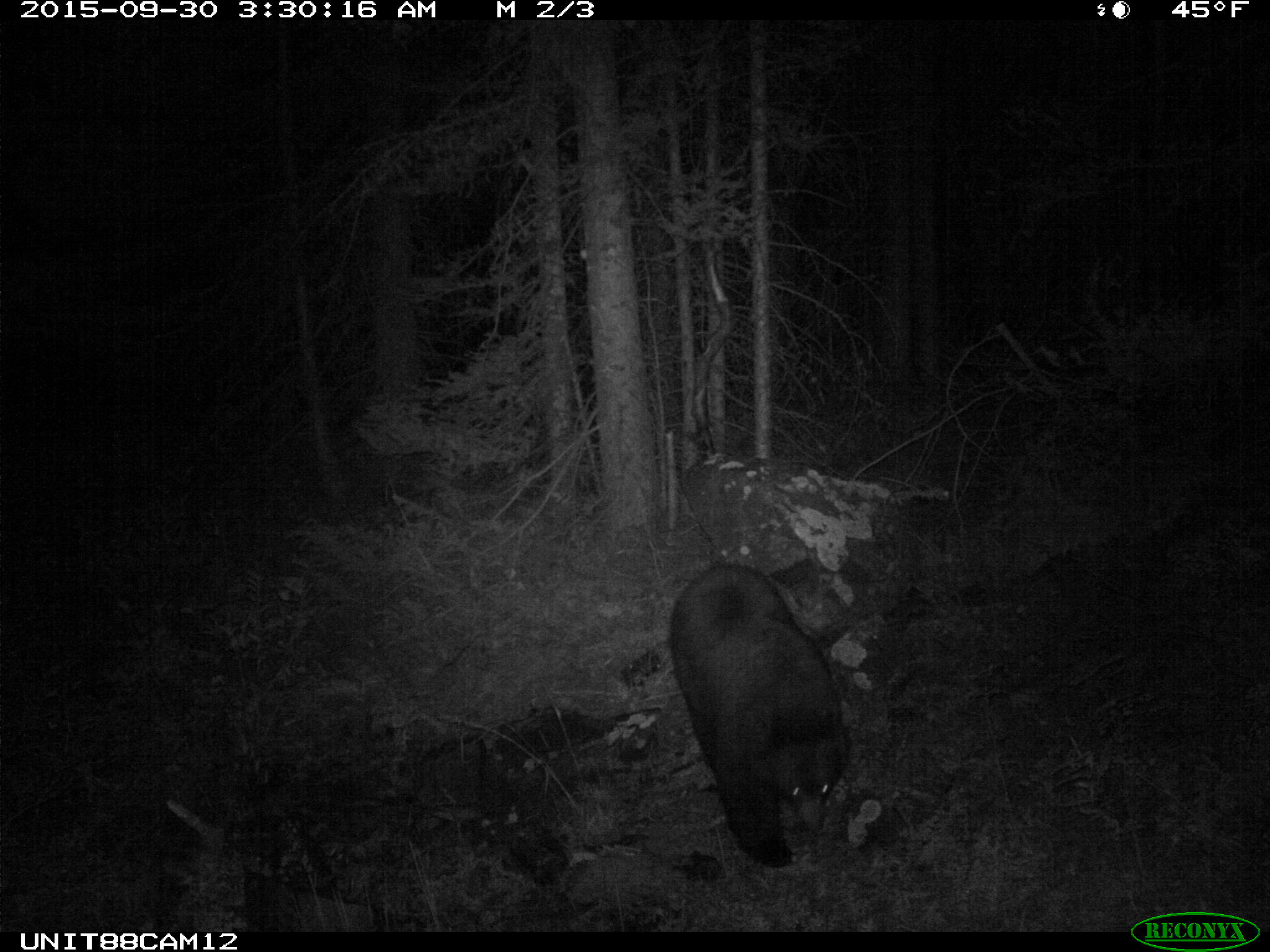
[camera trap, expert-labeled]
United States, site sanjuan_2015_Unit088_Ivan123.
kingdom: Animalia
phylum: Chordata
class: Mammalia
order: Carnivora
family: Ursidae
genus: Ursus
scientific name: Ursus americanus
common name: american black bear